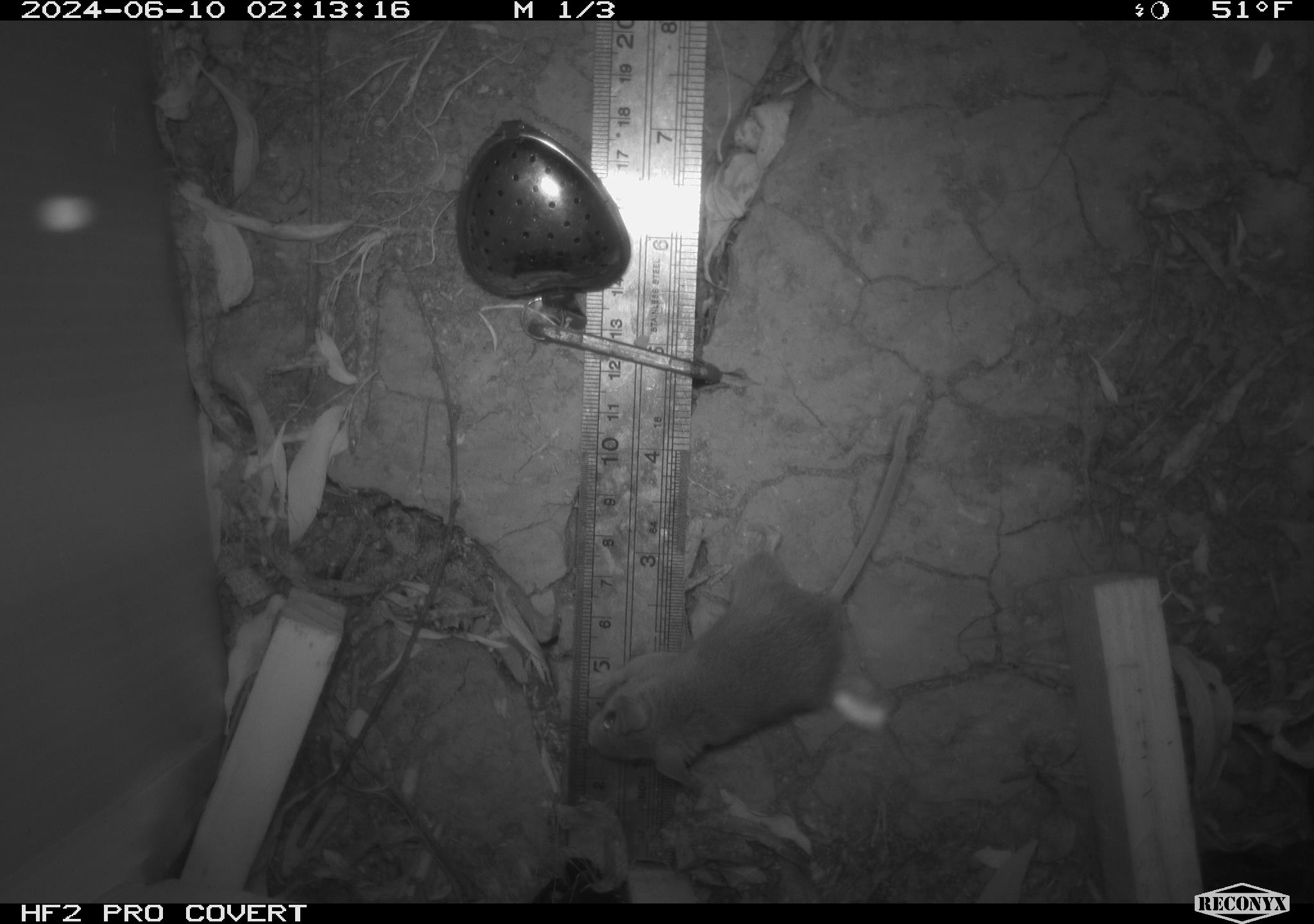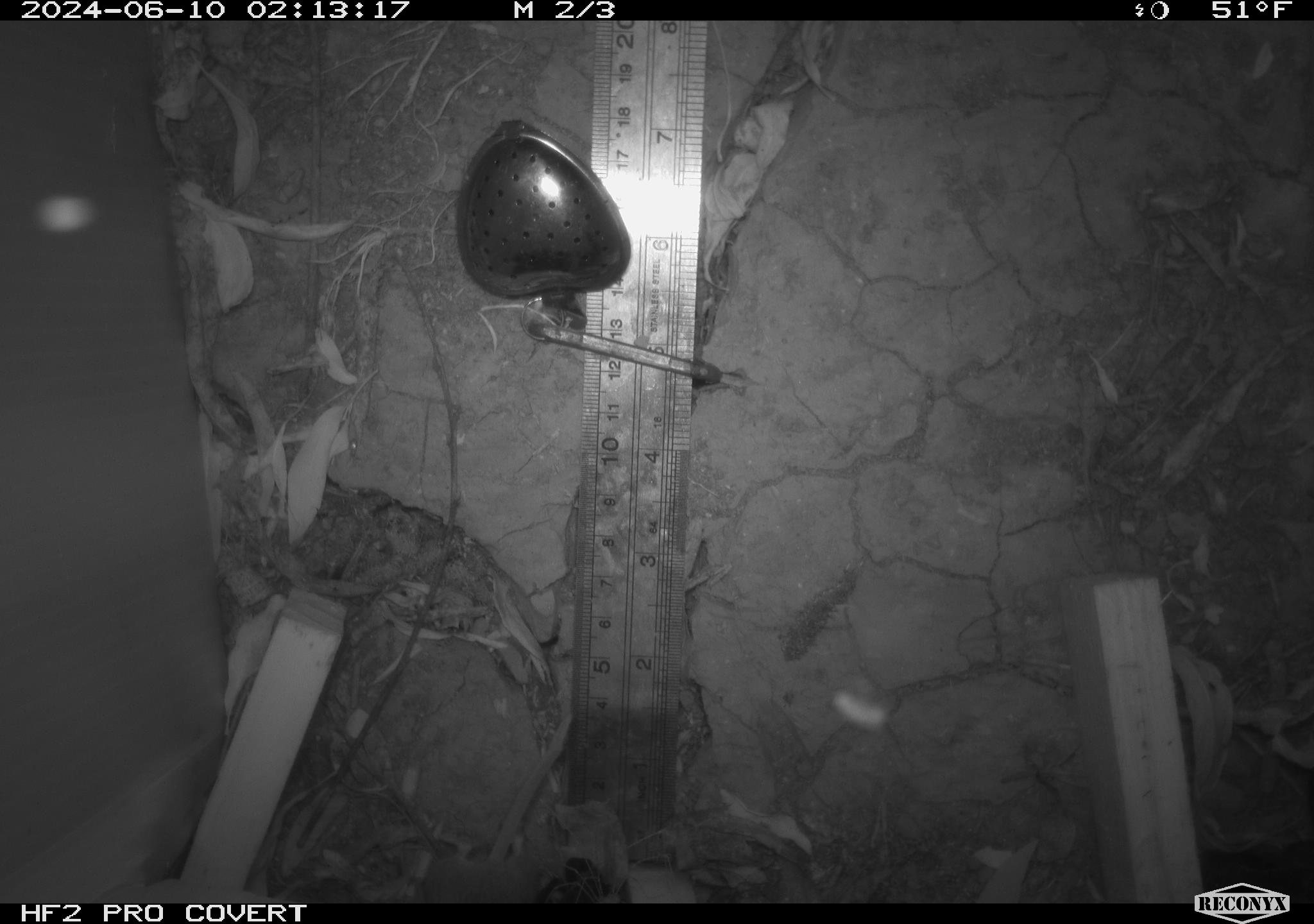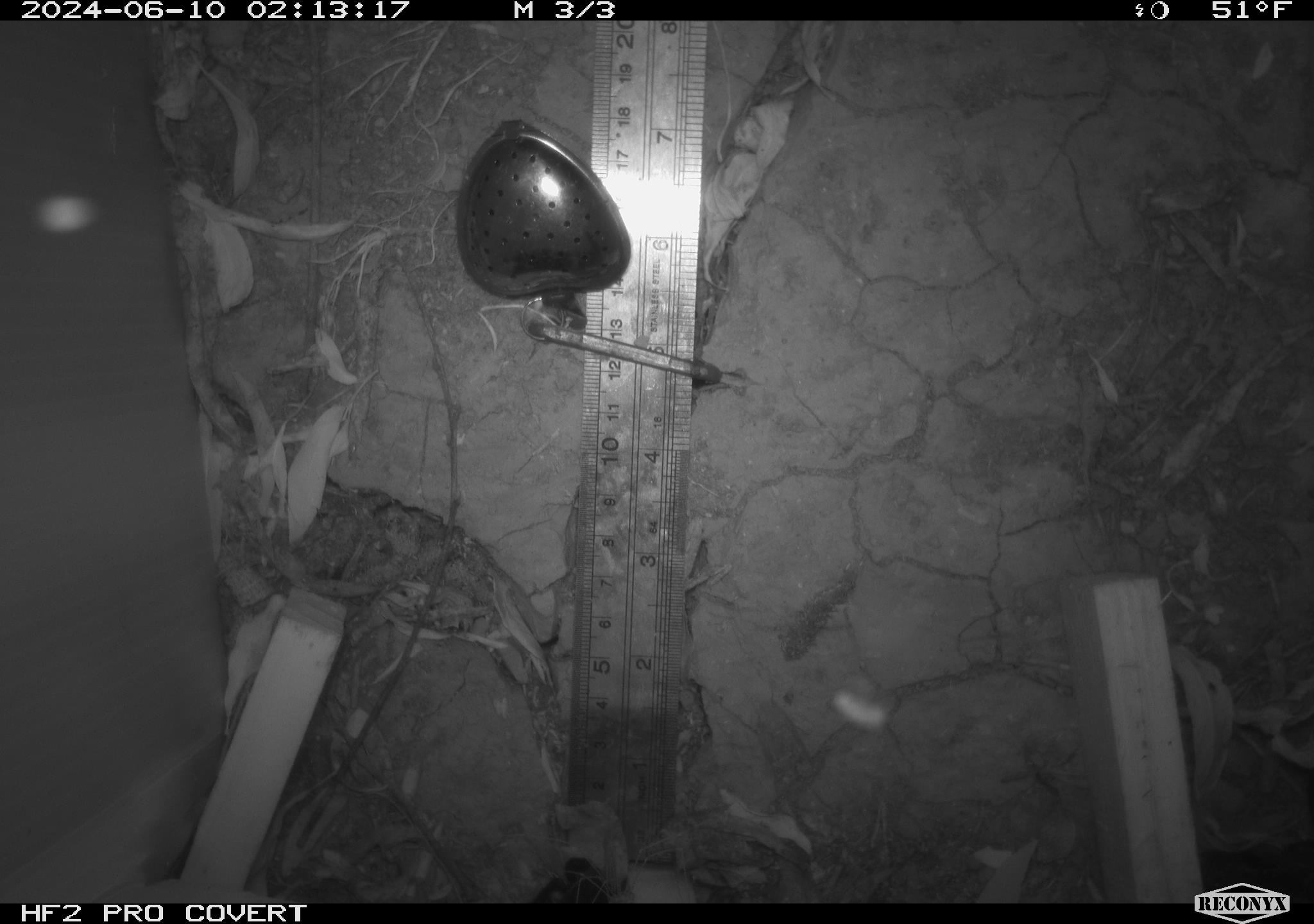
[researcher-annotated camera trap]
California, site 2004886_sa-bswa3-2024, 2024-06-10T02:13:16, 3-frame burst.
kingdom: Animalia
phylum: Chordata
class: Mammalia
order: Rodentia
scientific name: Rodentia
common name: mouse species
Mouse species (Rodentia).